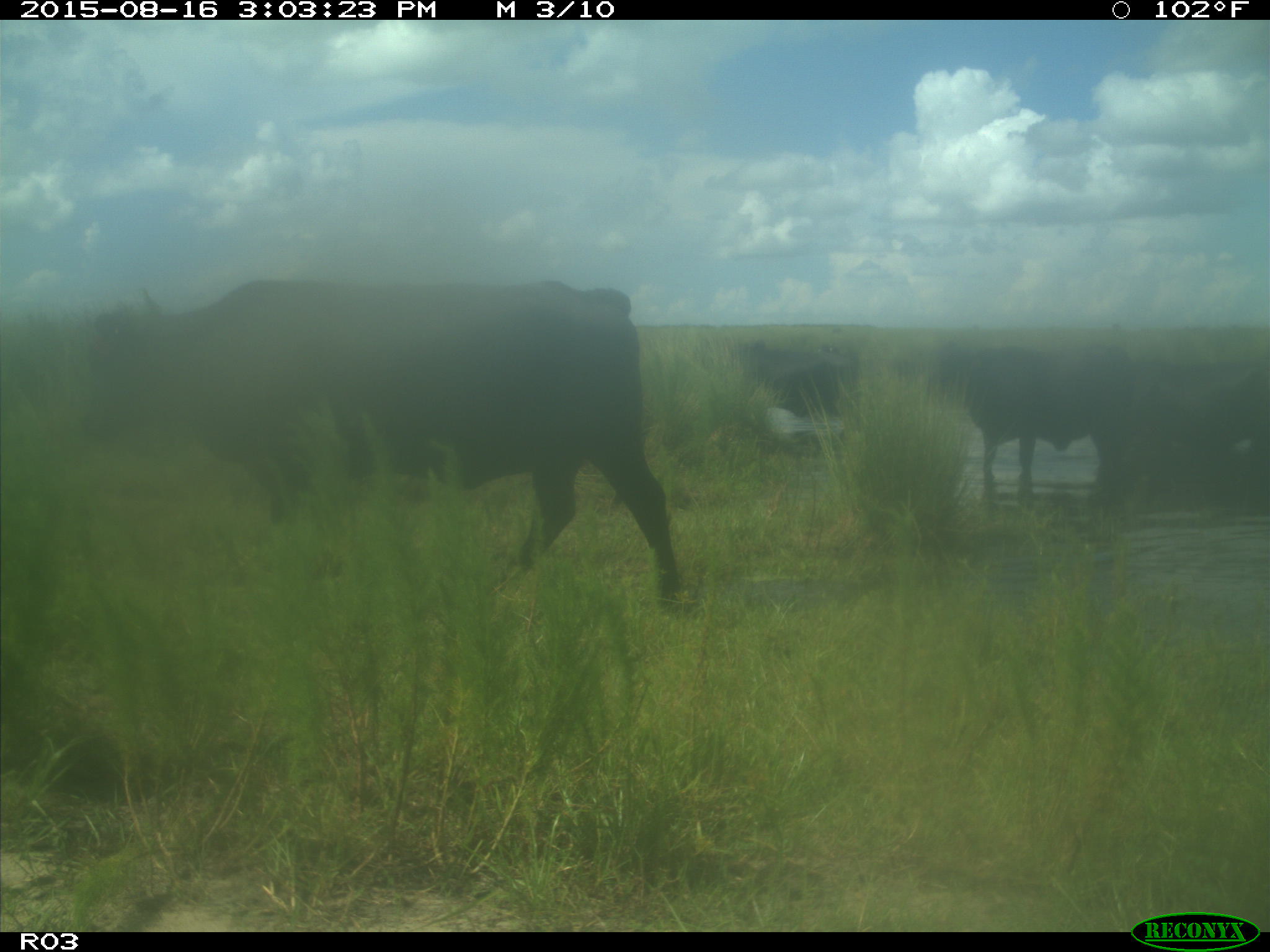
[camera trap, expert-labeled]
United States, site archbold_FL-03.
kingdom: Animalia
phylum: Chordata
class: Mammalia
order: Artiodactyla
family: Bovidae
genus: Bos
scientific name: Bos taurus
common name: domestic cow